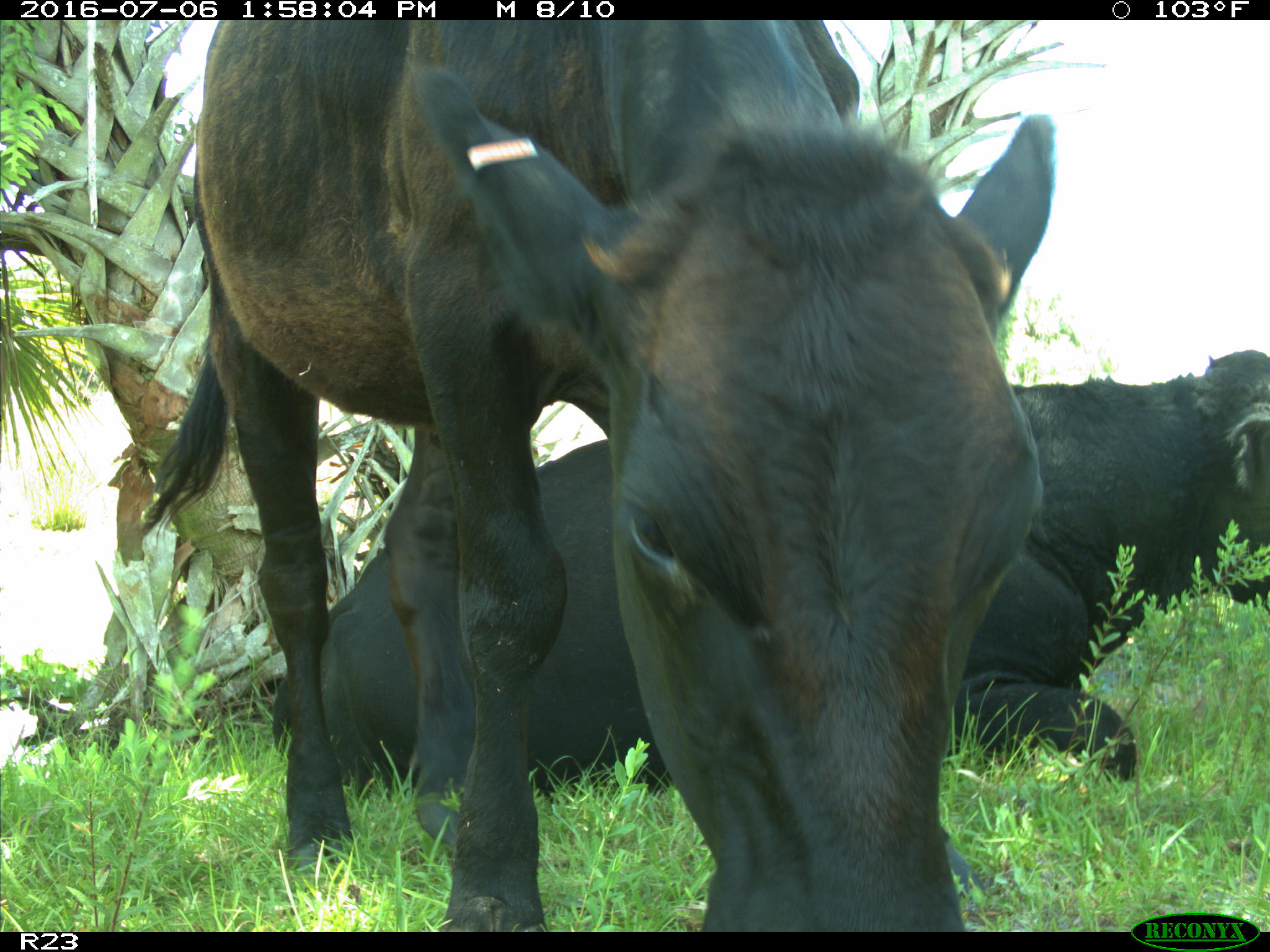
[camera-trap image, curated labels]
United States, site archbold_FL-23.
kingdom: Animalia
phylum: Chordata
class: Mammalia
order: Artiodactyla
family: Bovidae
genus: Bos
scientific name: Bos taurus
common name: domestic cow